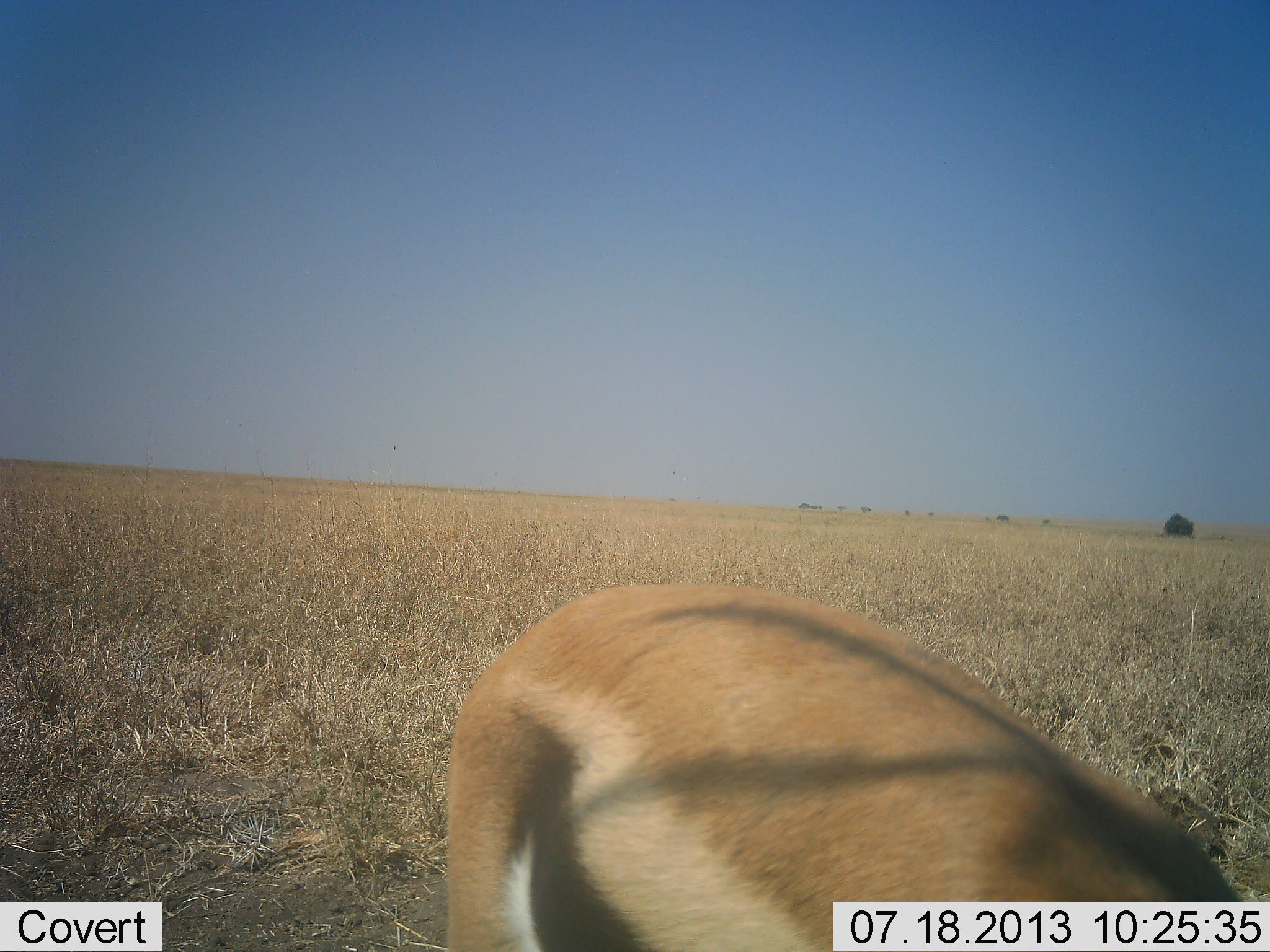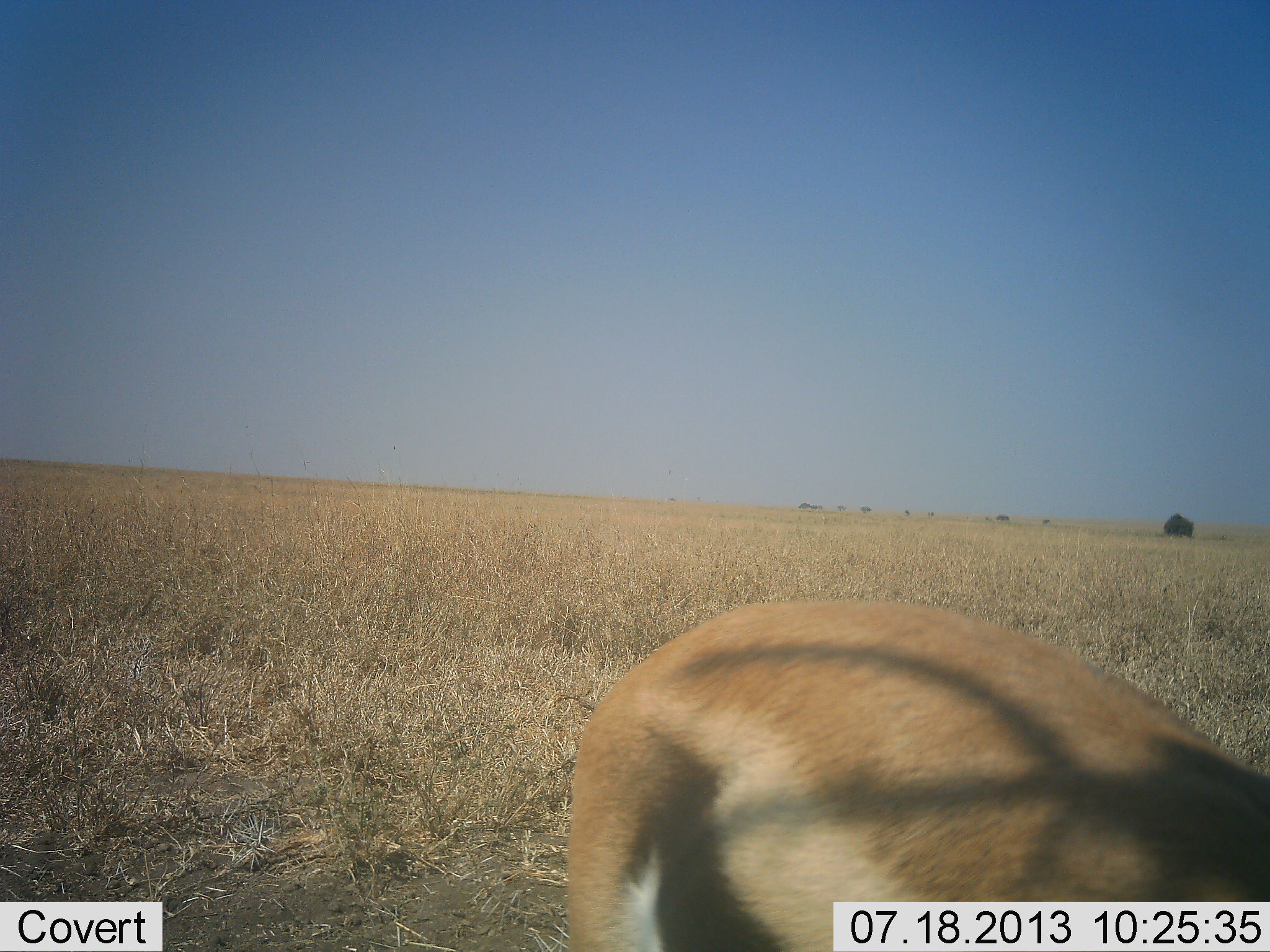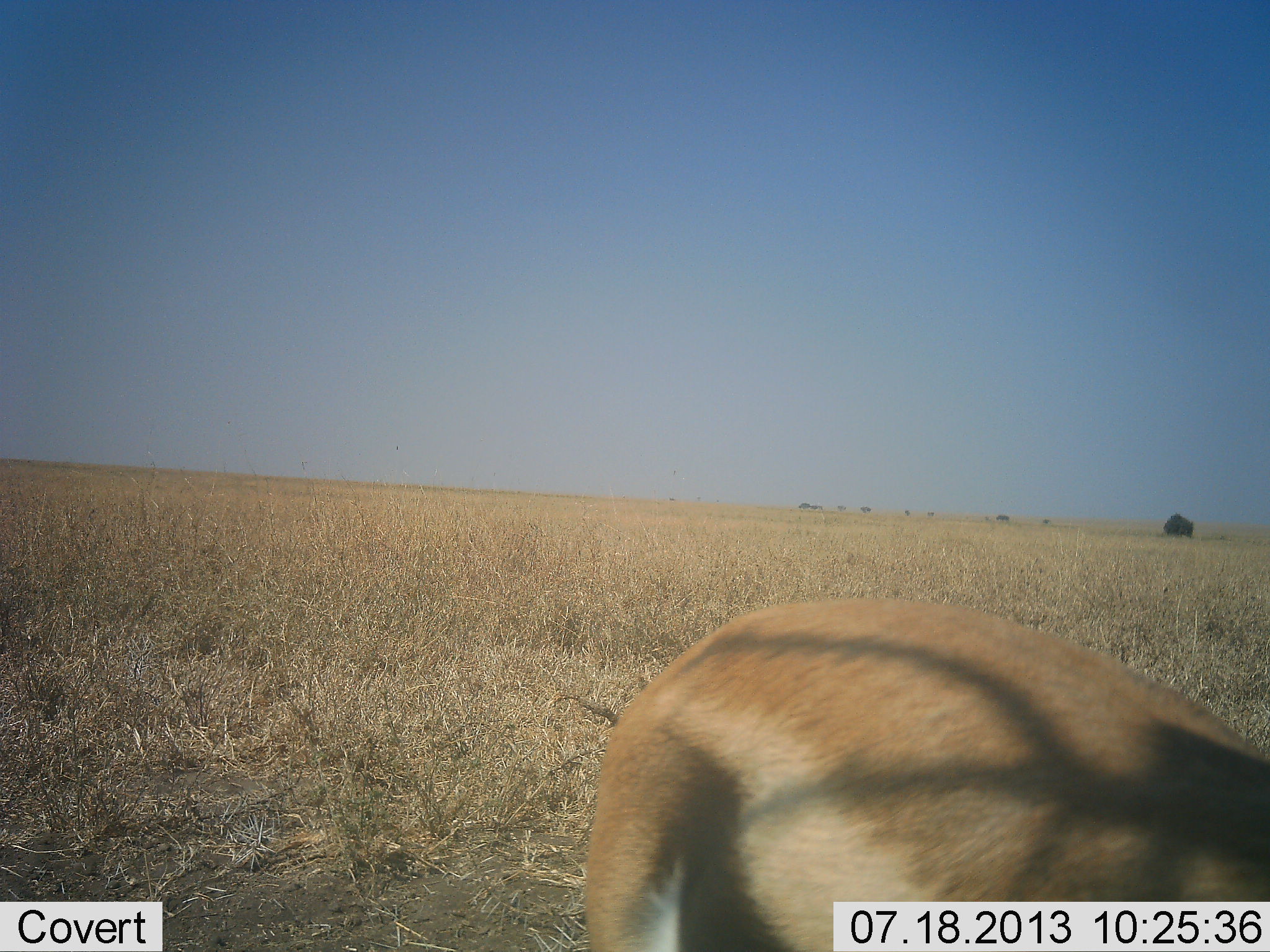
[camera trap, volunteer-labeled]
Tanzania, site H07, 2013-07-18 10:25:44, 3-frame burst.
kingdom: Animalia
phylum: Chordata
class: Mammalia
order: Artiodactyla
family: Bovidae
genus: Eudorcas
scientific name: Eudorcas thomsonii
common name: thomson's gazelle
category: gazellethomsons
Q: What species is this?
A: Gazellethomsons (thomson's gazelle) (Eudorcas thomsonii).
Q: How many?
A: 1.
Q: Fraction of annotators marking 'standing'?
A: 80%.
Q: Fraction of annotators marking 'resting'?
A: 0%.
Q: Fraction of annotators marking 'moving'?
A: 20%.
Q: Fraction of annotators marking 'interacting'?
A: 0%.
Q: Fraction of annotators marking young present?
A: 0%.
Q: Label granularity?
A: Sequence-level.